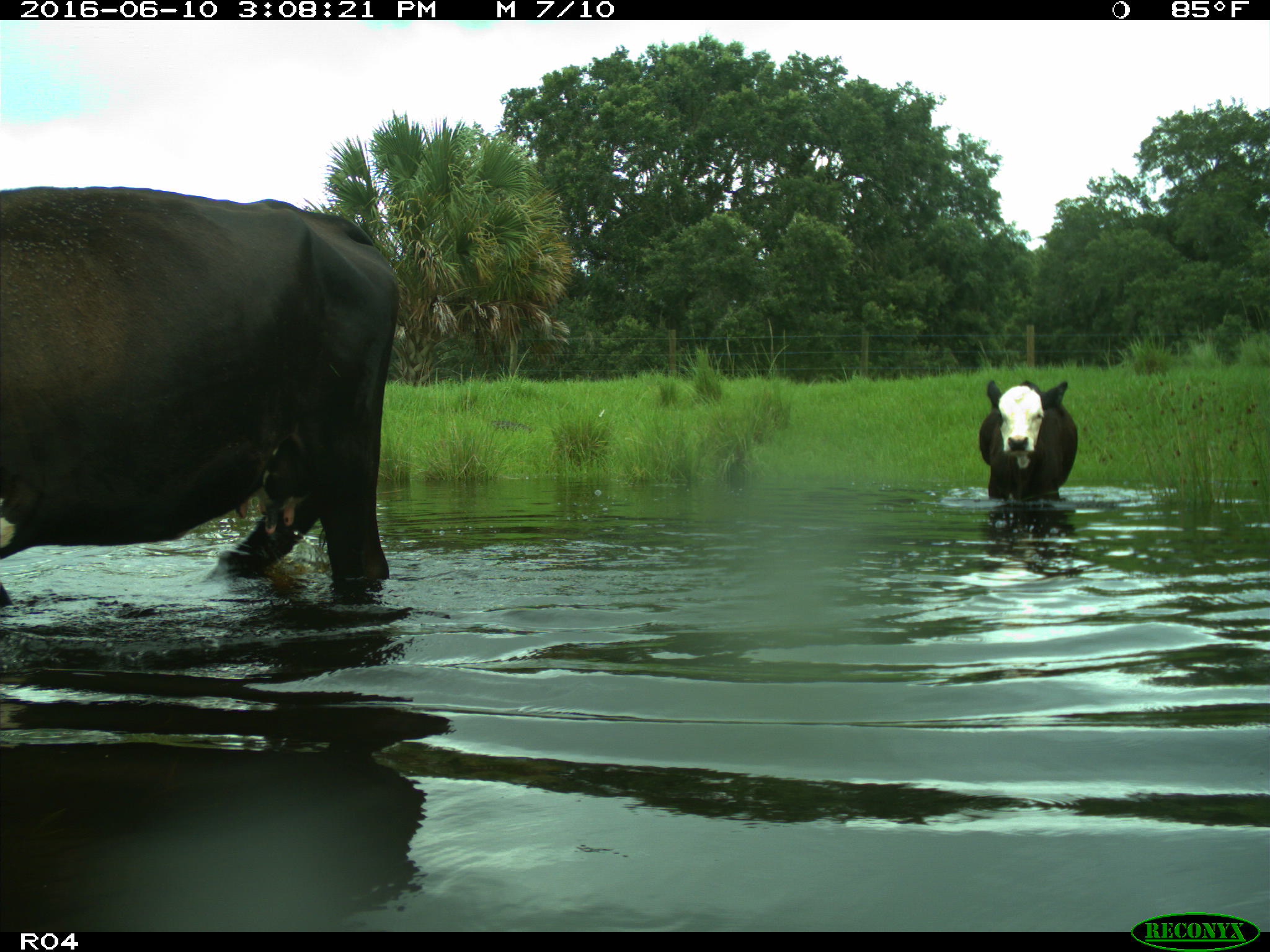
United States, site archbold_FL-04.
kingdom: Animalia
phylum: Chordata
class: Mammalia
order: Artiodactyla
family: Bovidae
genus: Bos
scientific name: Bos taurus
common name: domestic cow